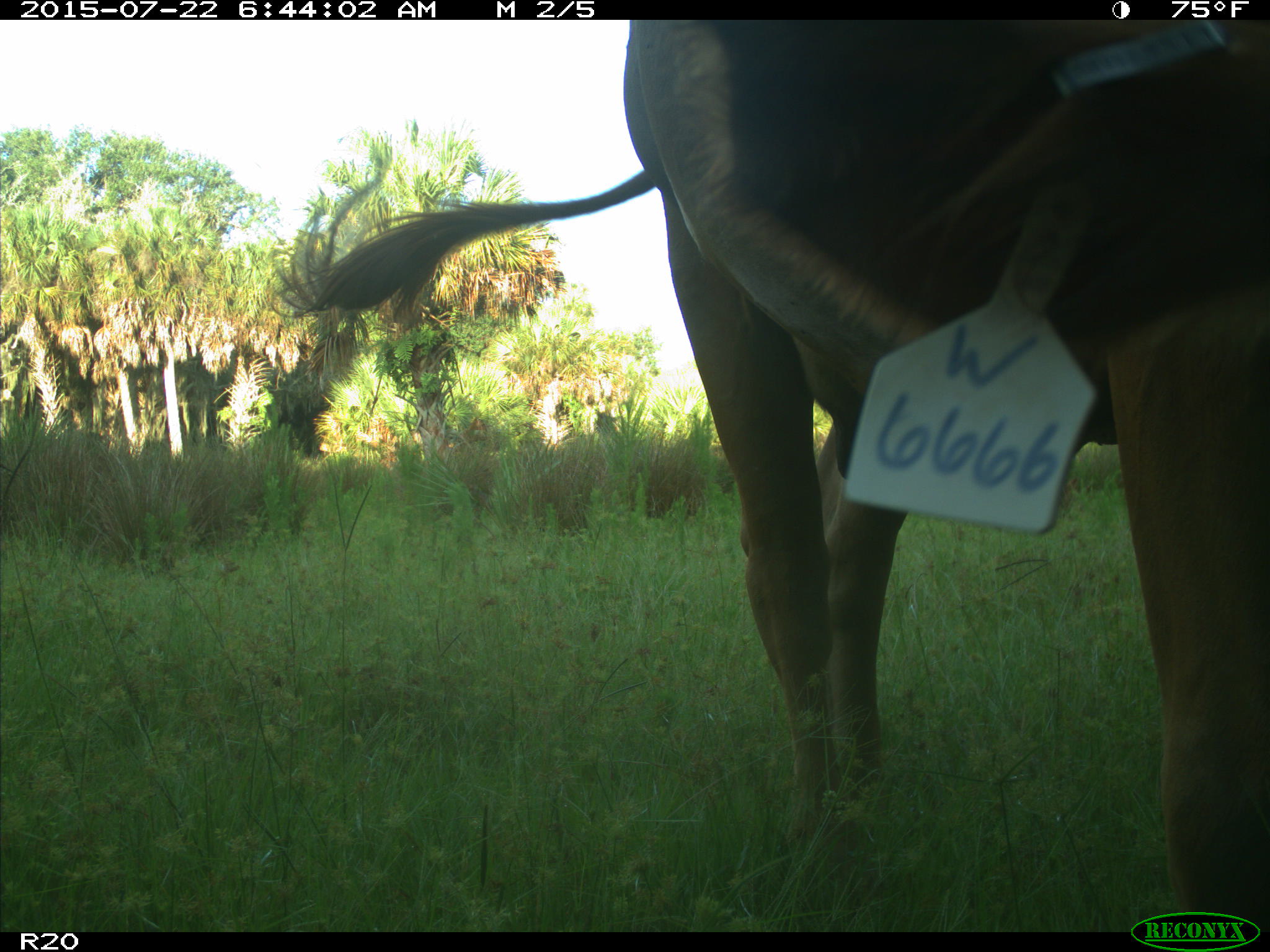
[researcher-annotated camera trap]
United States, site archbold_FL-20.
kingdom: Animalia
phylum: Chordata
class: Mammalia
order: Artiodactyla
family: Bovidae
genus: Bos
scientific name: Bos taurus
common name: domestic cow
Bos taurus (domestic cow).